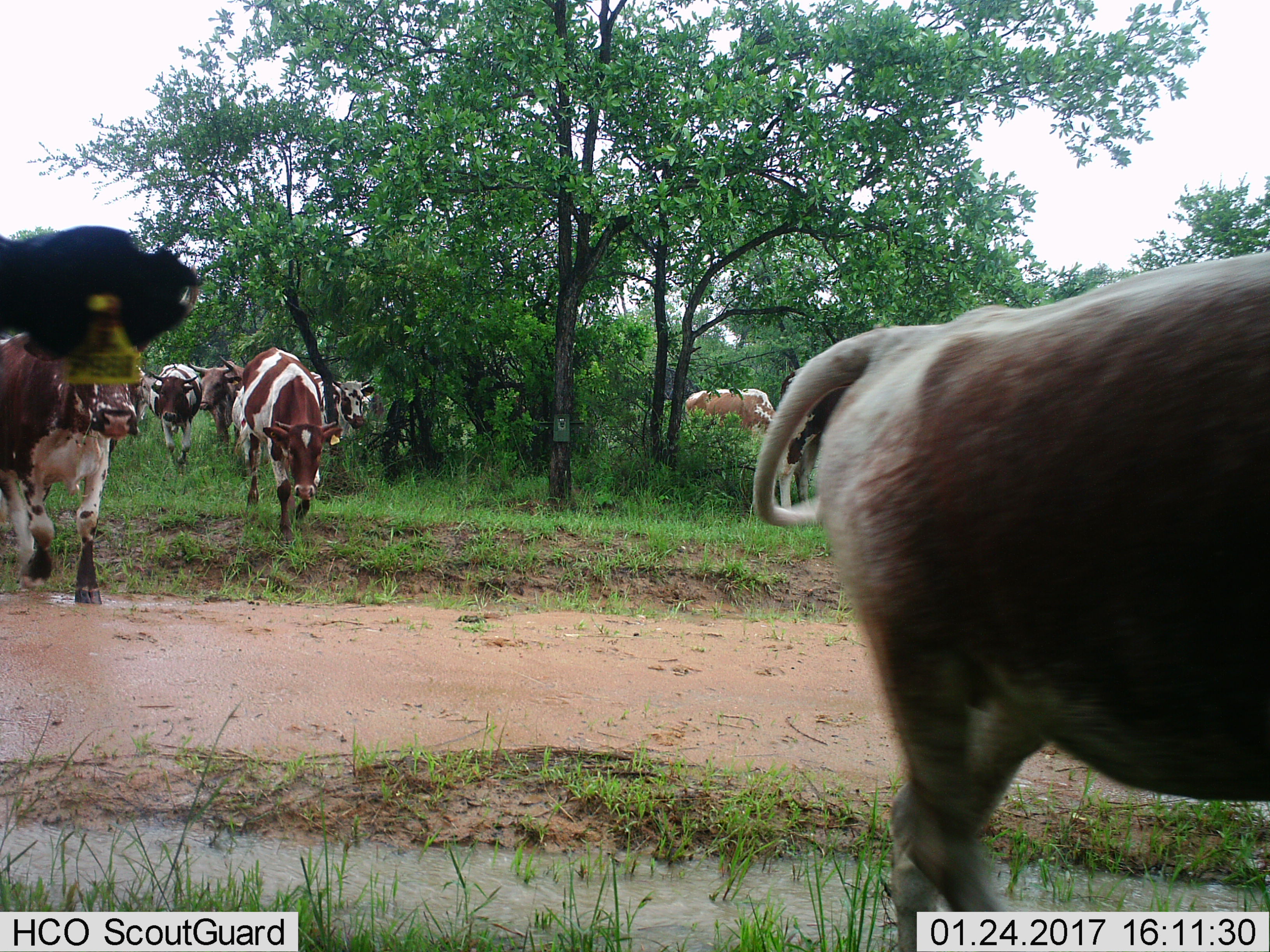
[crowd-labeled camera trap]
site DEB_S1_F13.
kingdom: Animalia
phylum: Chordata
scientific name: Vertebrata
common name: domestic animal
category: domesticanimal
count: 11-50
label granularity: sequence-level